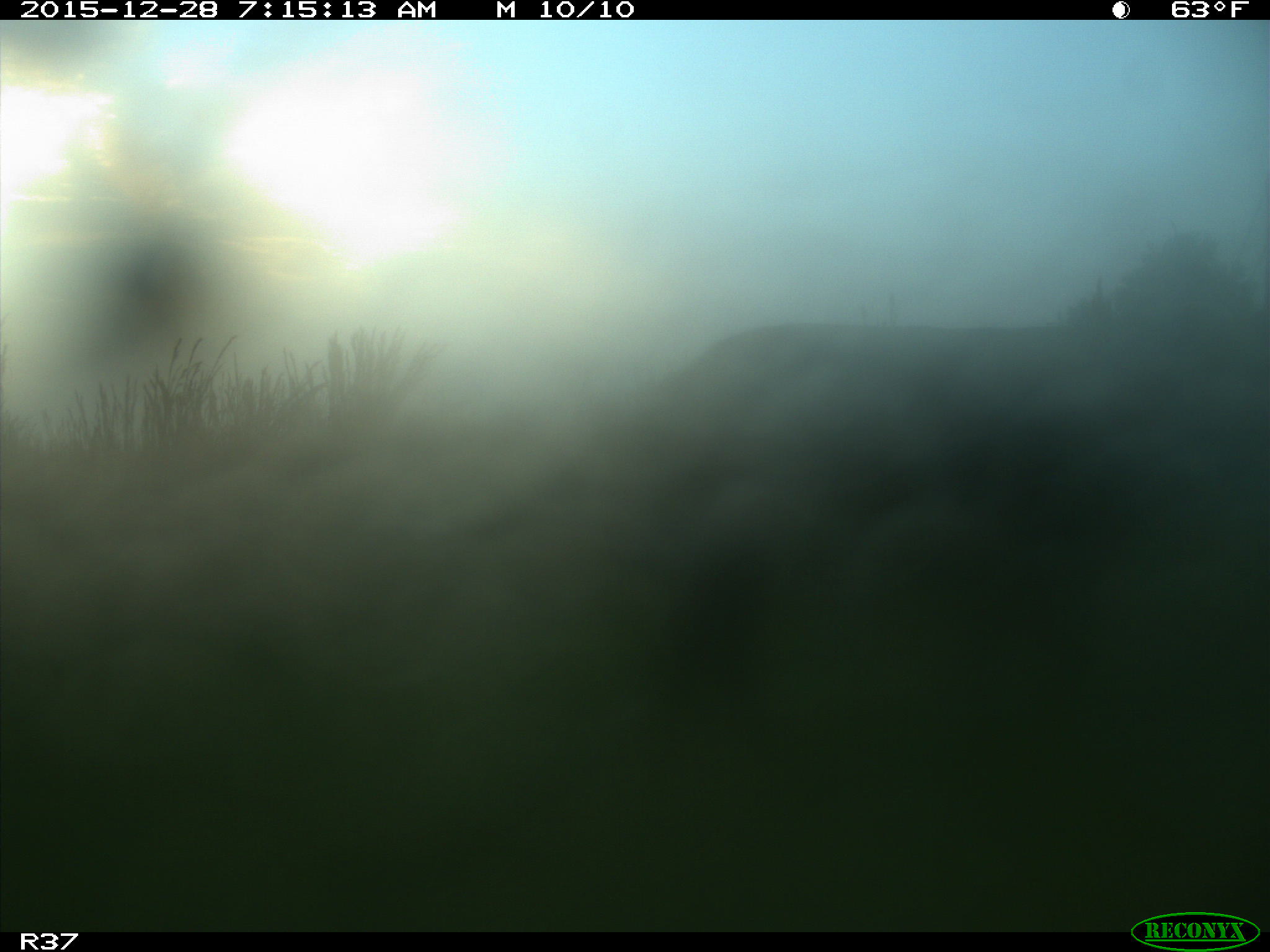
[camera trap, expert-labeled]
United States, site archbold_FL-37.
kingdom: Animalia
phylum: Chordata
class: Mammalia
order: Artiodactyla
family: Suidae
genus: Sus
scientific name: Sus scrofa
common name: wild boar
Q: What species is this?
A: Sus scrofa (wild boar).